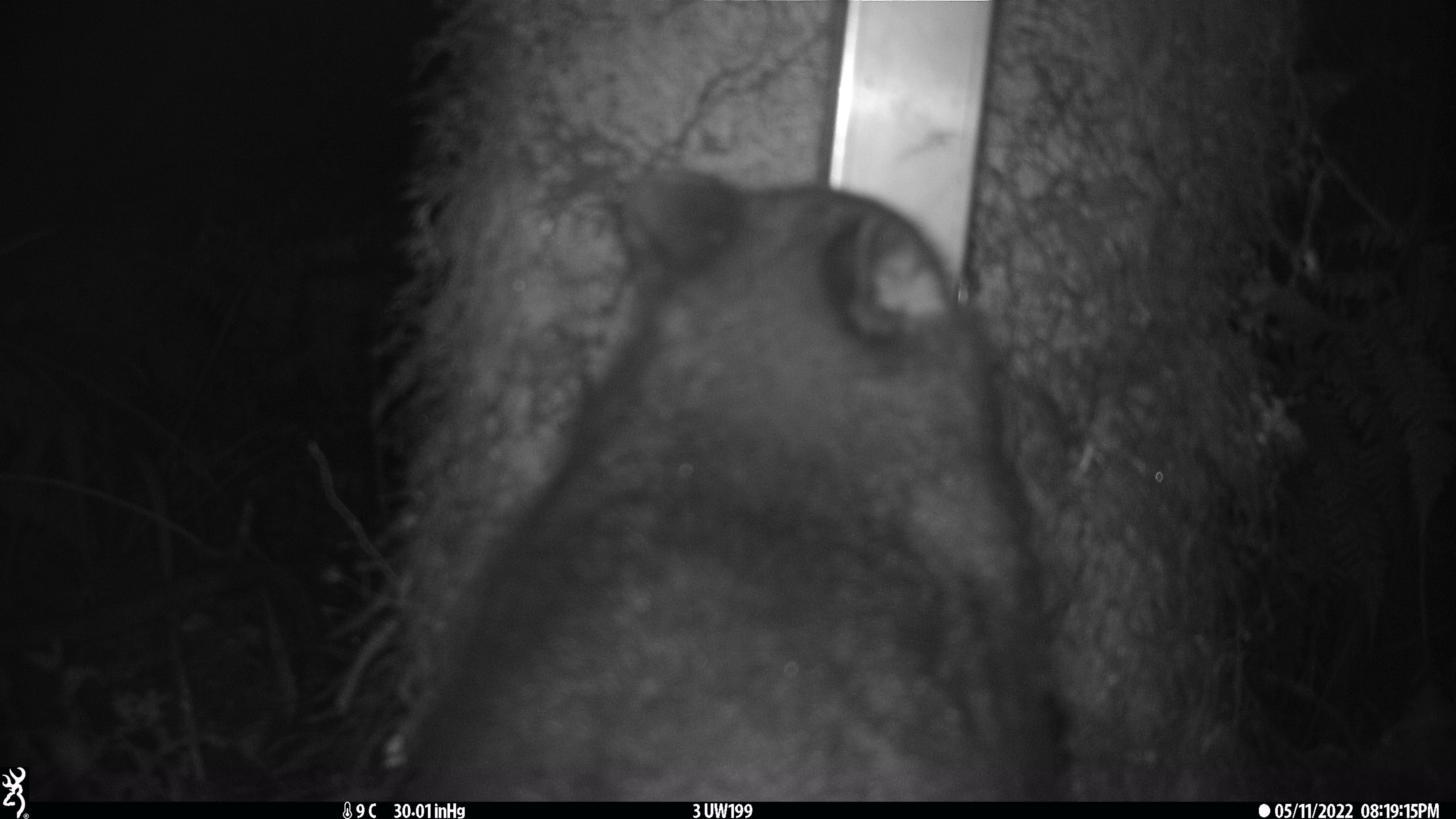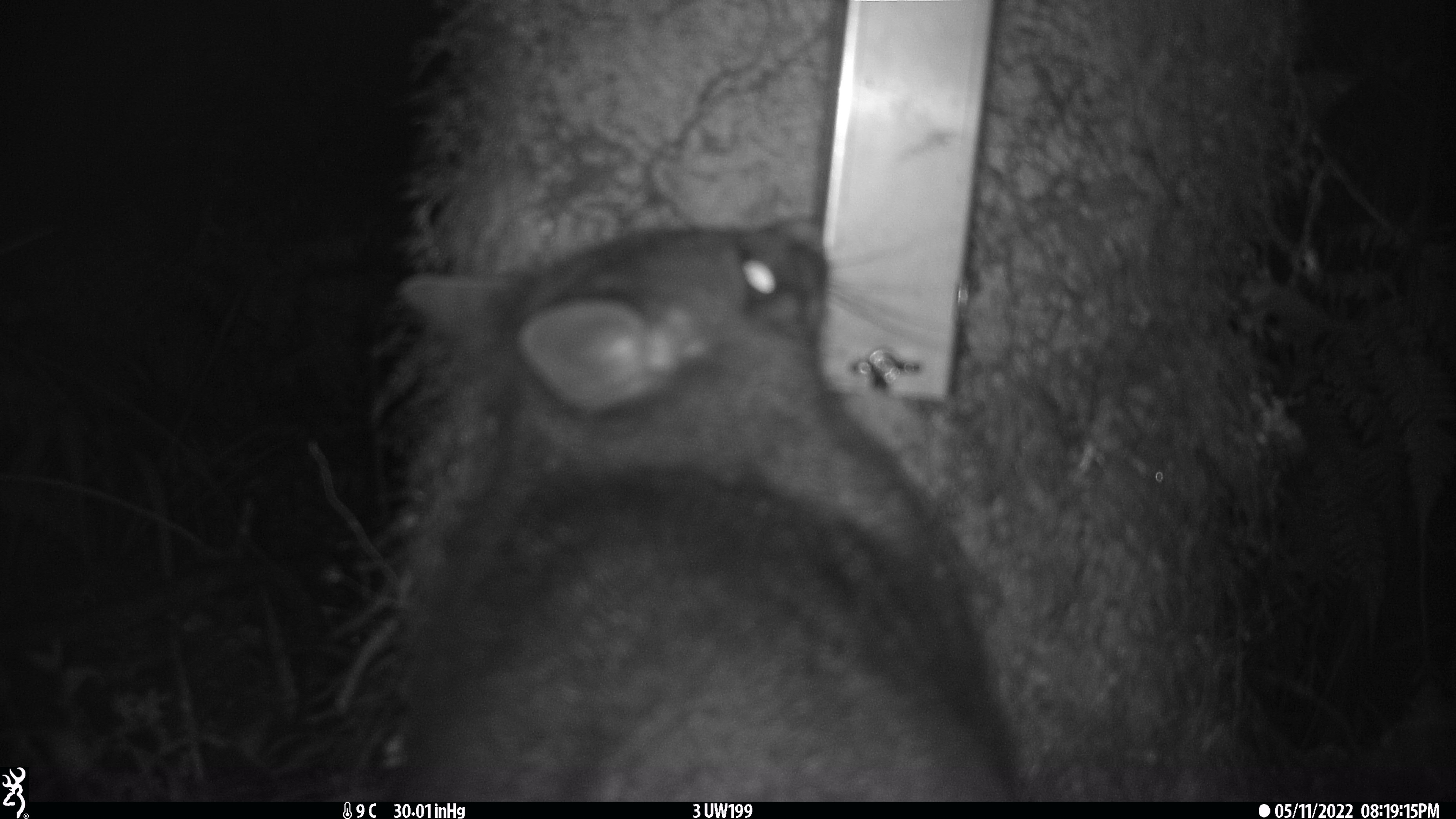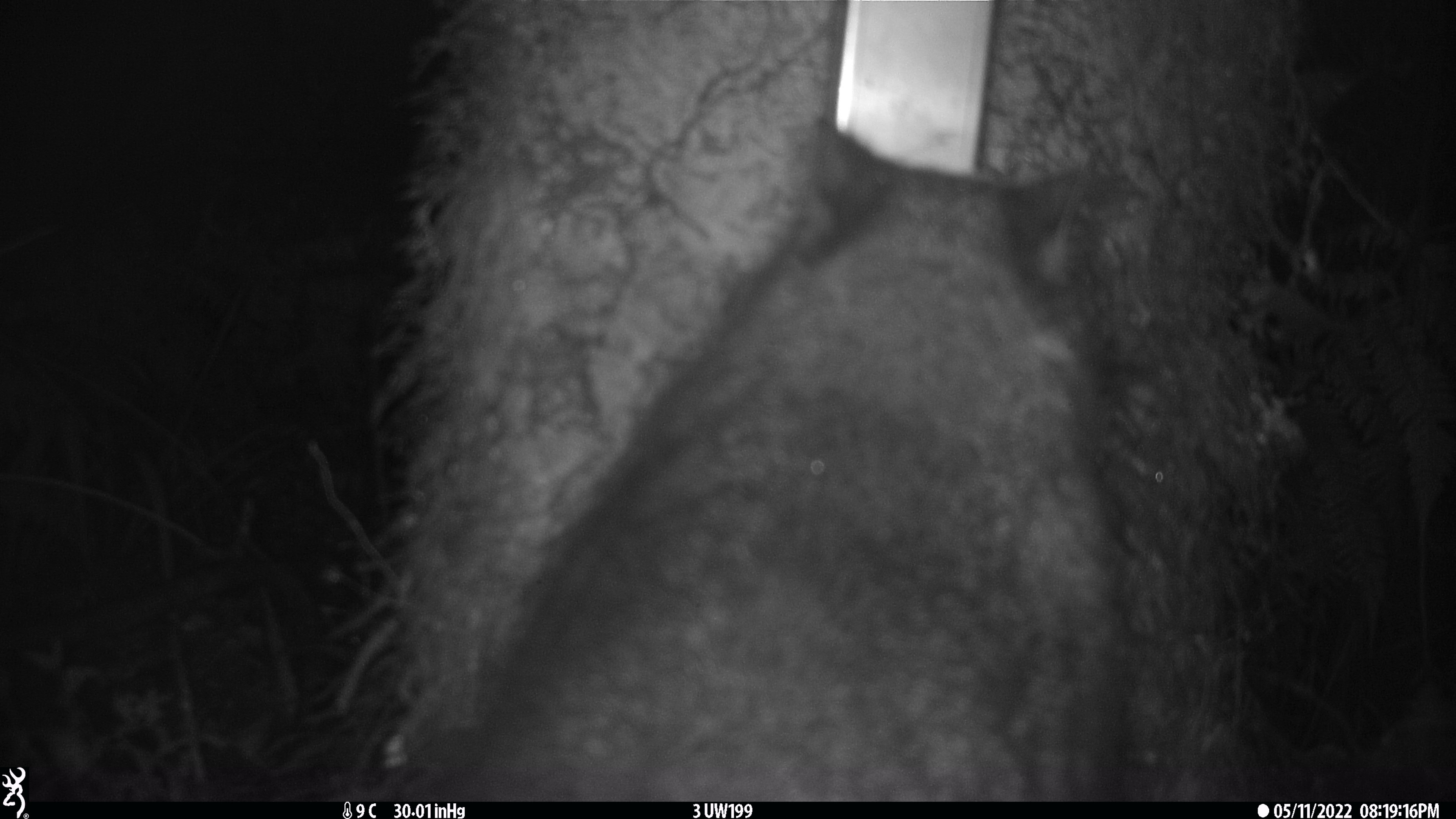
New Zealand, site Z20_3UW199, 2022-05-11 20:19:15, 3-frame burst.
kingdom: Animalia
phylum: Chordata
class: Mammalia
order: Diprotodontia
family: Phalangeridae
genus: Trichosurus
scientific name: Trichosurus vulpecula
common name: common brushtail possum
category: possum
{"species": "possum (common brushtail possum) (Trichosurus vulpecula)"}